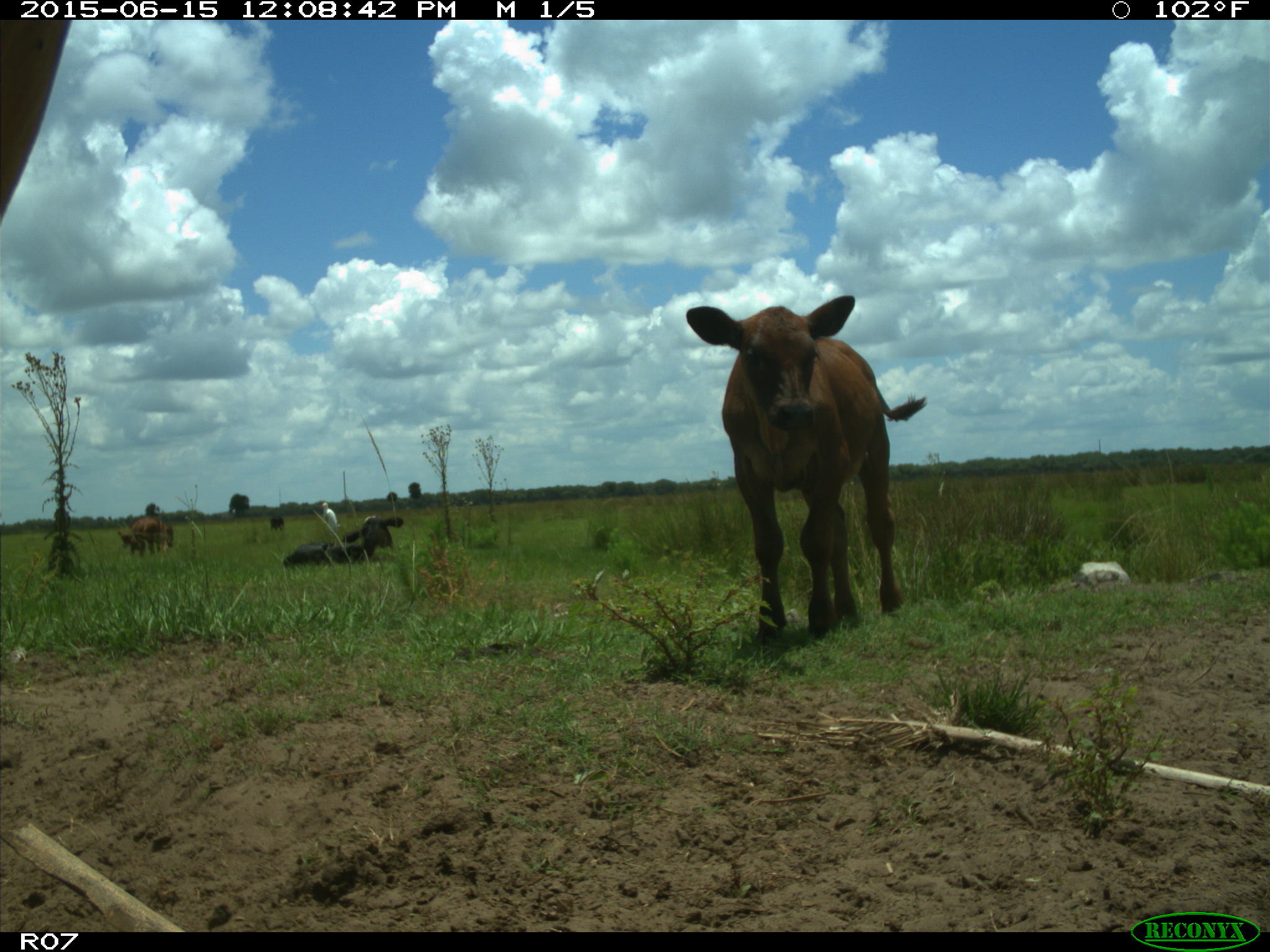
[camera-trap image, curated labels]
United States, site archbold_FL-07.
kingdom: Animalia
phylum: Chordata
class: Mammalia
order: Artiodactyla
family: Bovidae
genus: Bos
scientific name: Bos taurus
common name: domestic cow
Bos taurus (domestic cow).